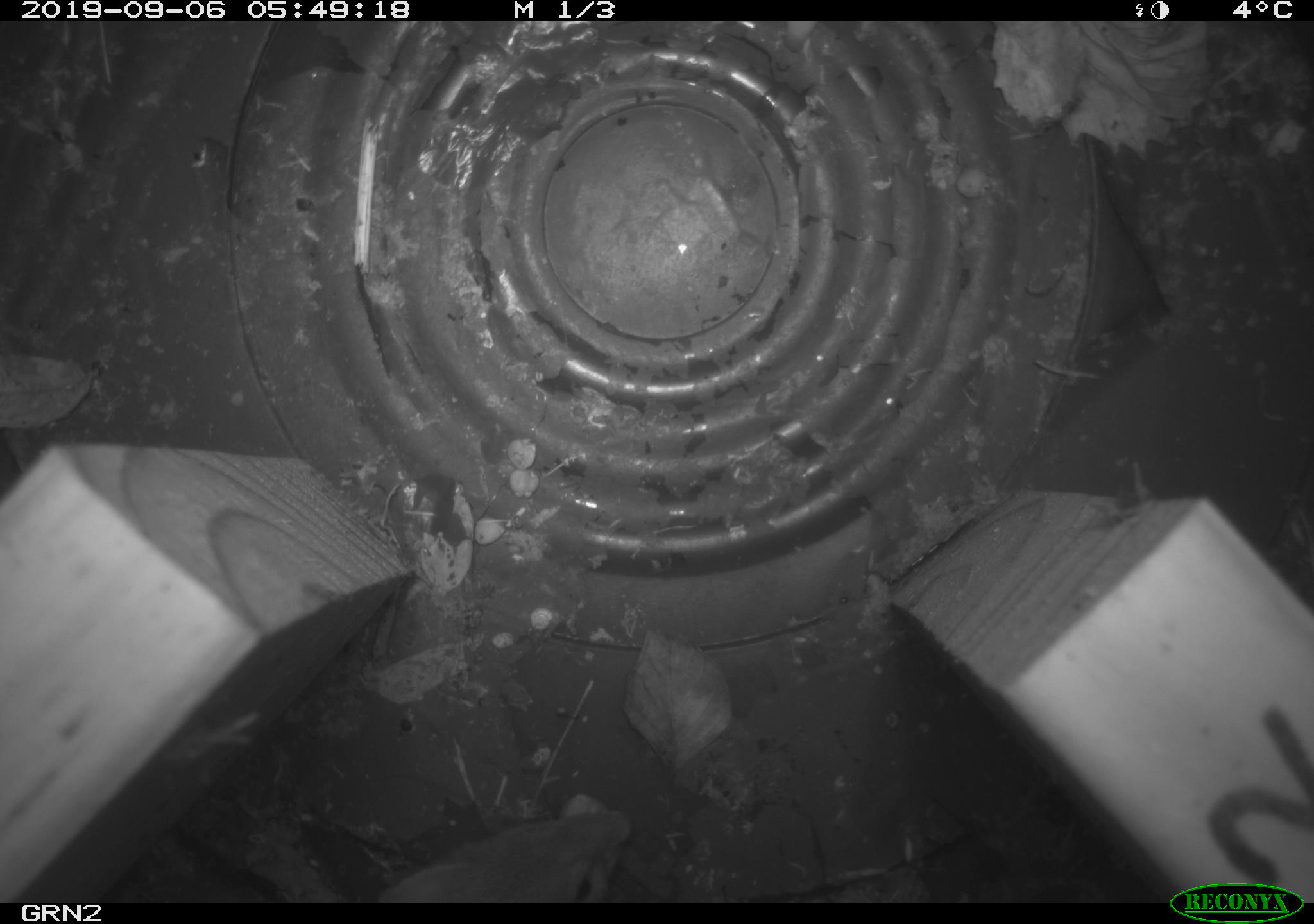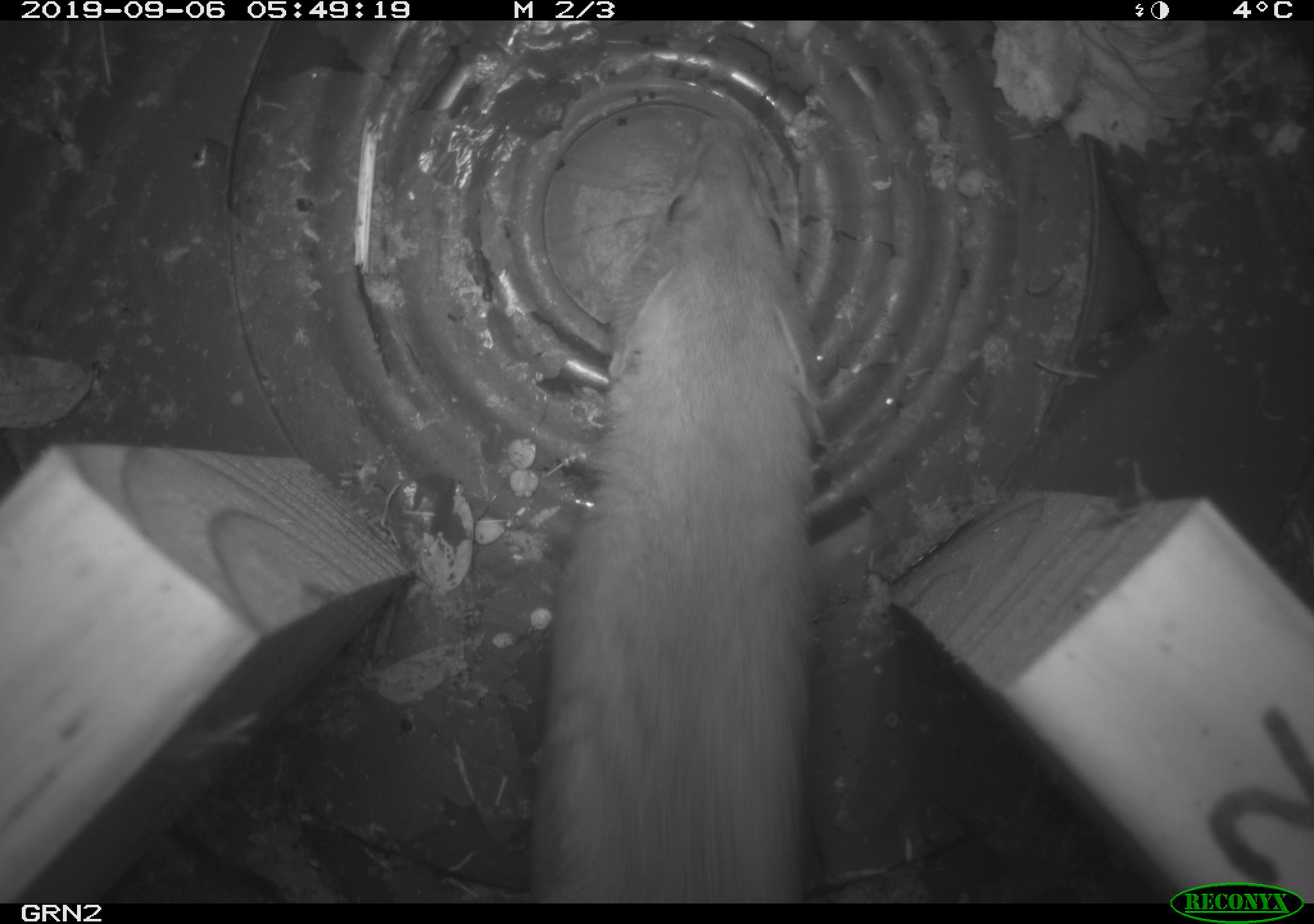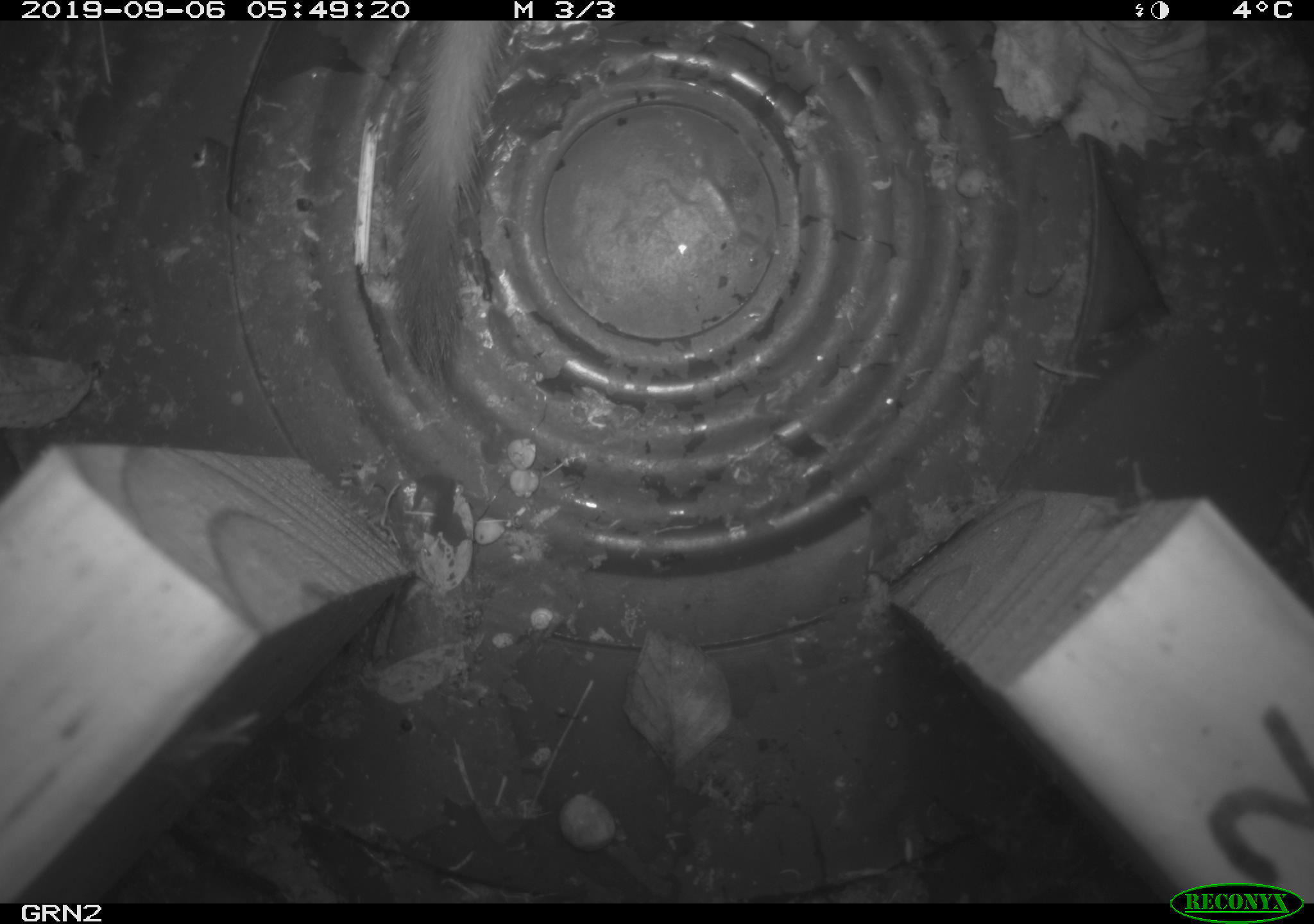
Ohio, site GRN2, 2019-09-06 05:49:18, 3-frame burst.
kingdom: Animalia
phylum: Chordata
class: Mammalia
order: Carnivora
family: Mustelidae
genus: Neogale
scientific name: Neogale frenata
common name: long-tailed weasel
Long-tailed weasel (Neogale frenata).